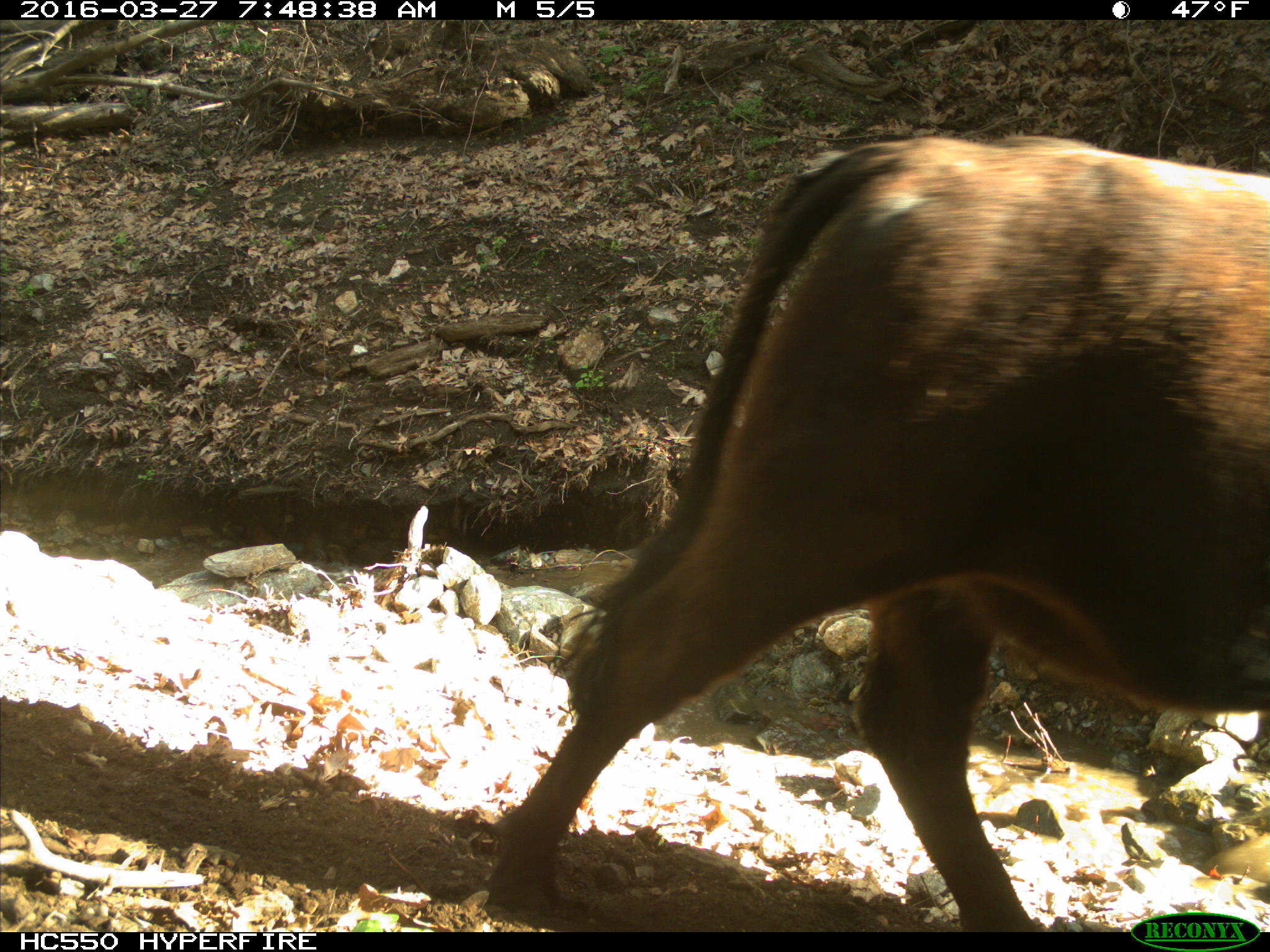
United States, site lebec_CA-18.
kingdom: Animalia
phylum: Chordata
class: Mammalia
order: Artiodactyla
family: Bovidae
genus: Bos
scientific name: Bos taurus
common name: domestic cow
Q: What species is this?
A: Bos taurus (domestic cow).